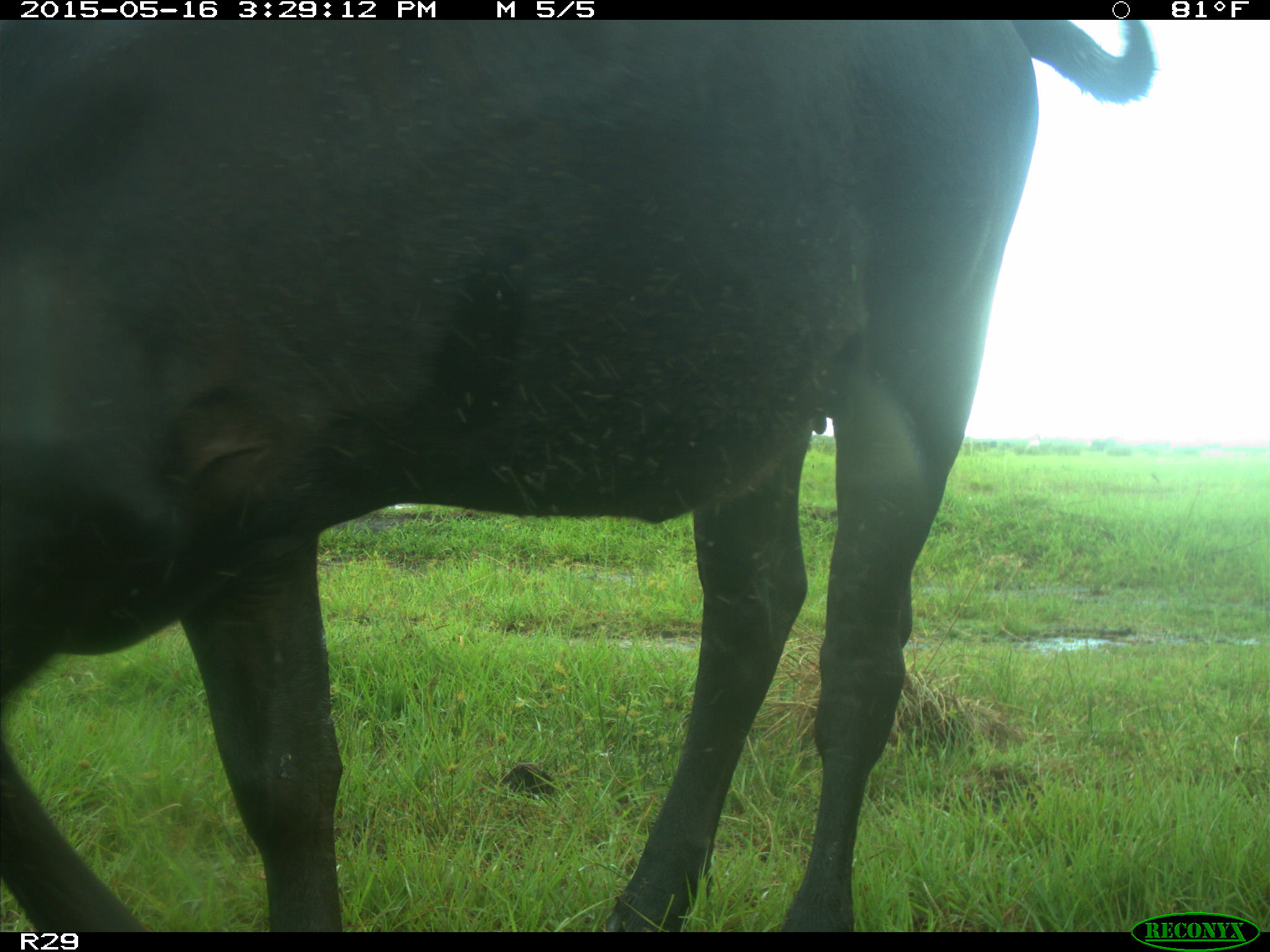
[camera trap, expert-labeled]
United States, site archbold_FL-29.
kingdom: Animalia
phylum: Chordata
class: Mammalia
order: Artiodactyla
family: Bovidae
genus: Bos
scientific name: Bos taurus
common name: domestic cow